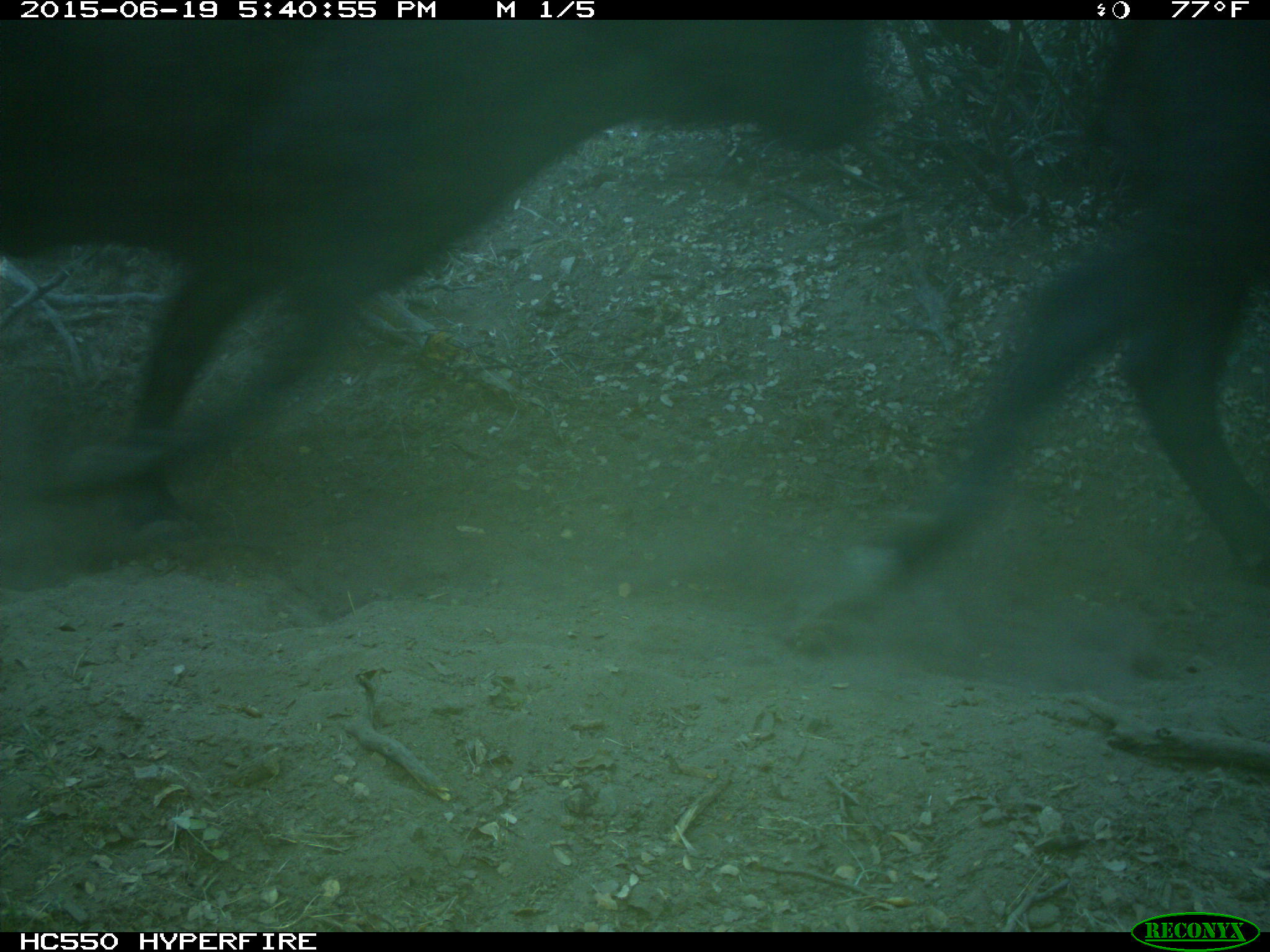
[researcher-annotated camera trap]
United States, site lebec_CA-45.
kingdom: Animalia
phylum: Chordata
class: Mammalia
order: Artiodactyla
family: Bovidae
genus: Bos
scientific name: Bos taurus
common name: domestic cow